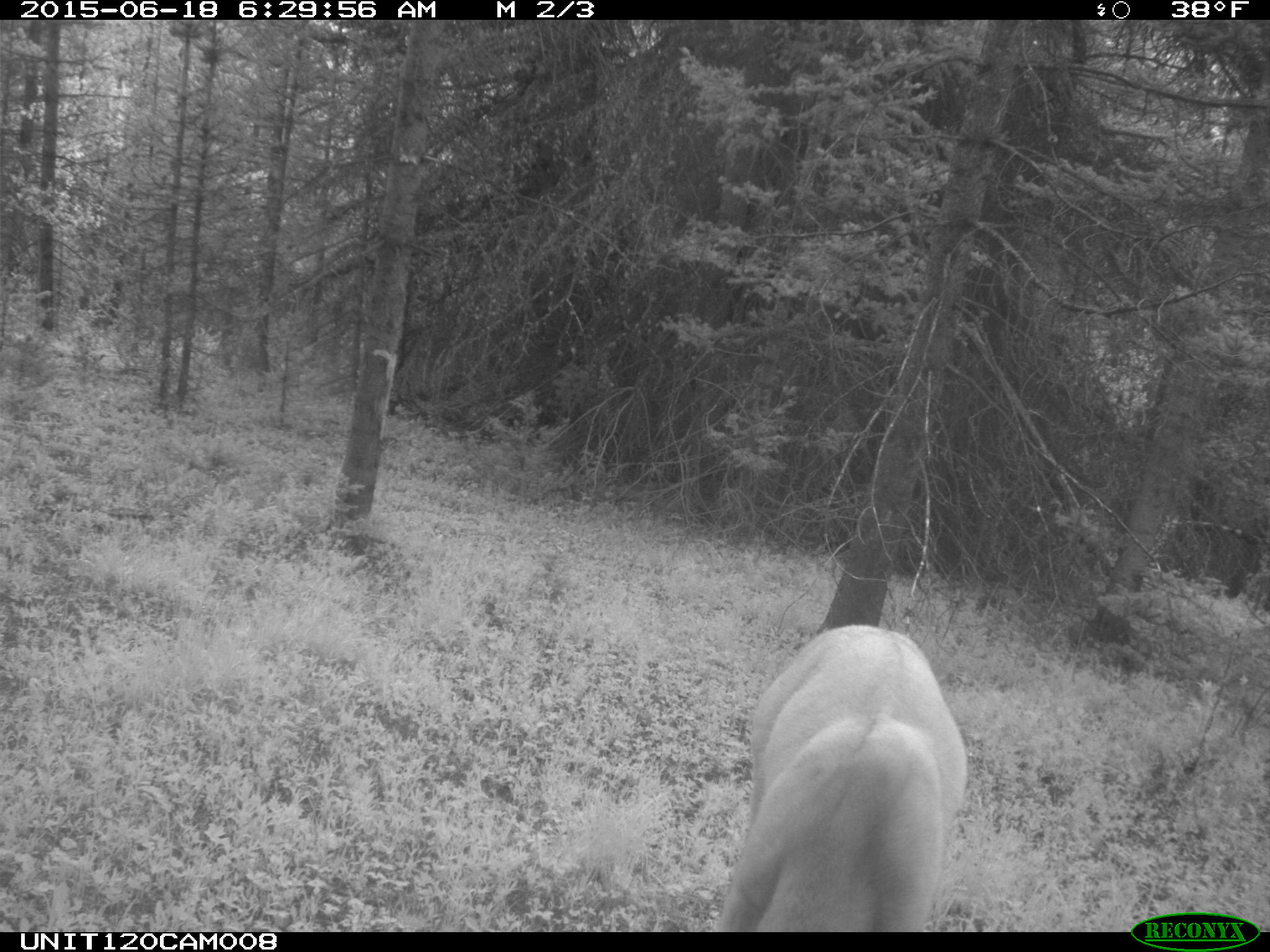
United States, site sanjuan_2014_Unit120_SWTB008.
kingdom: Animalia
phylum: Chordata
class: Mammalia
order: Artiodactyla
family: Cervidae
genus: Odocoileus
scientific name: Odocoileus hemionus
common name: mule deer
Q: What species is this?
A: Odocoileus hemionus (mule deer).